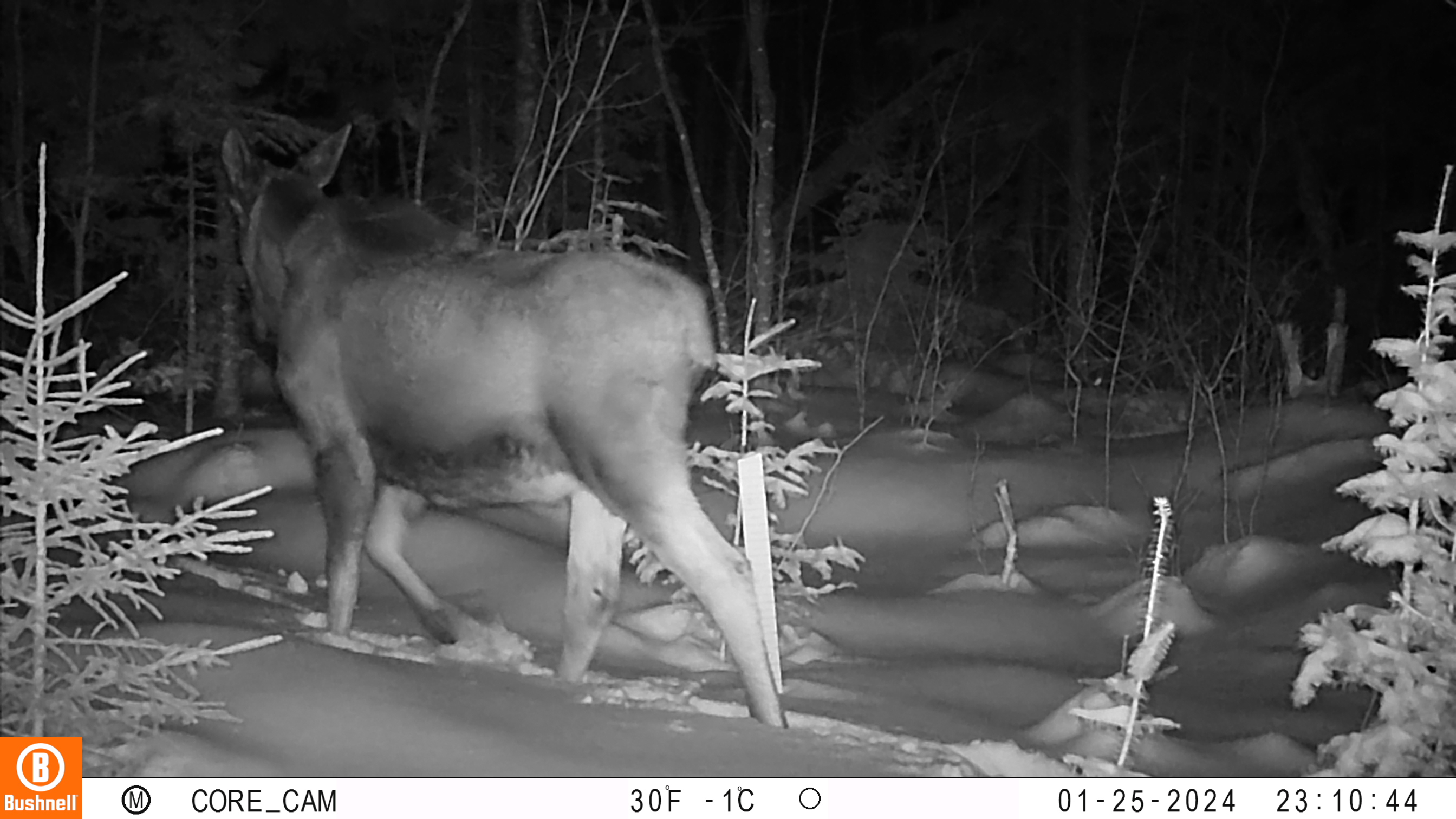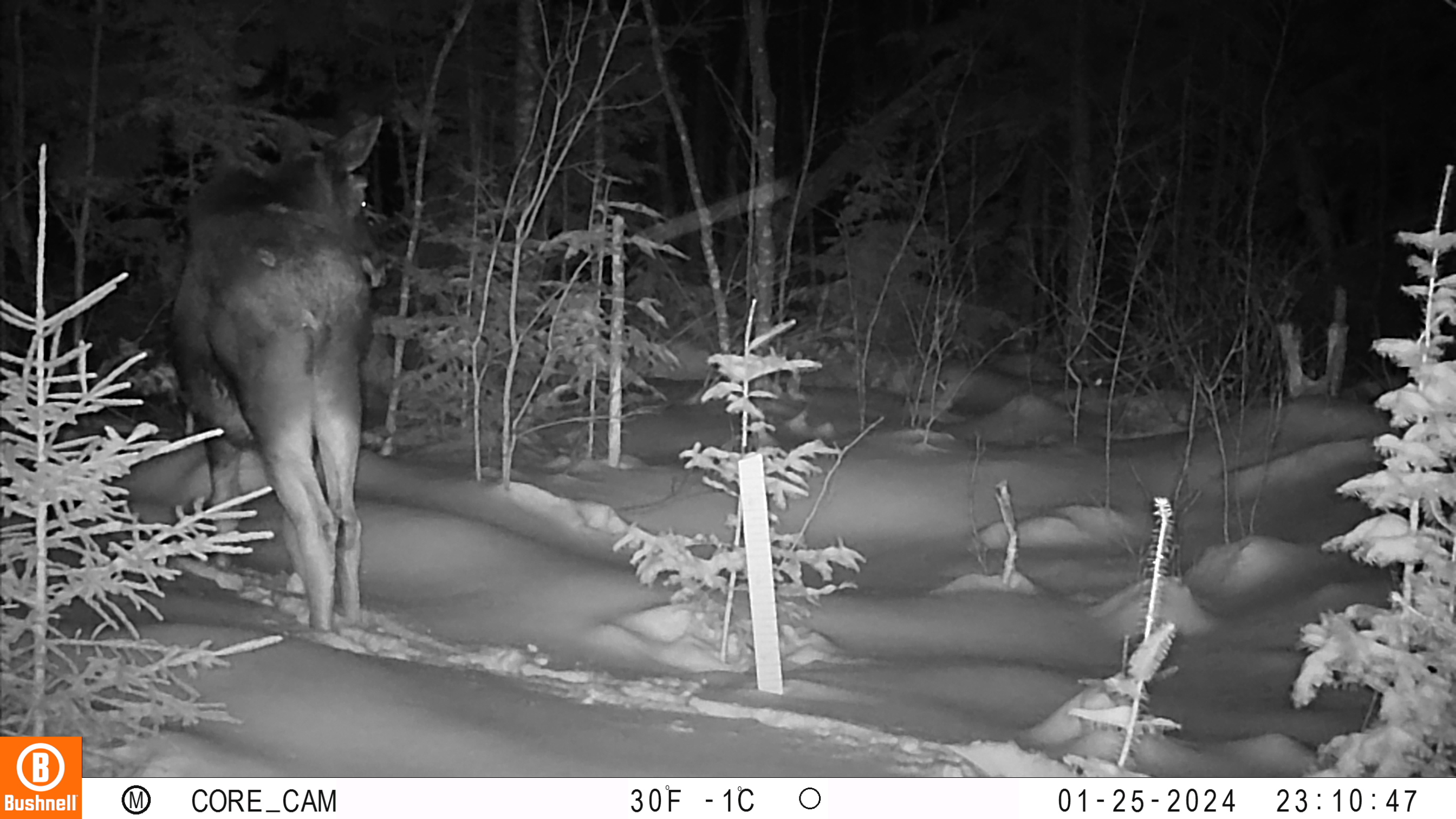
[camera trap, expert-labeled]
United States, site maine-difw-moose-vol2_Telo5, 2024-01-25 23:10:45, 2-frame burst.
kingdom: Animalia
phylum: Chordata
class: Mammalia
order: Artiodactyla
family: Cervidae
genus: Alces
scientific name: Alces alces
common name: moose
Moose (Alces alces).